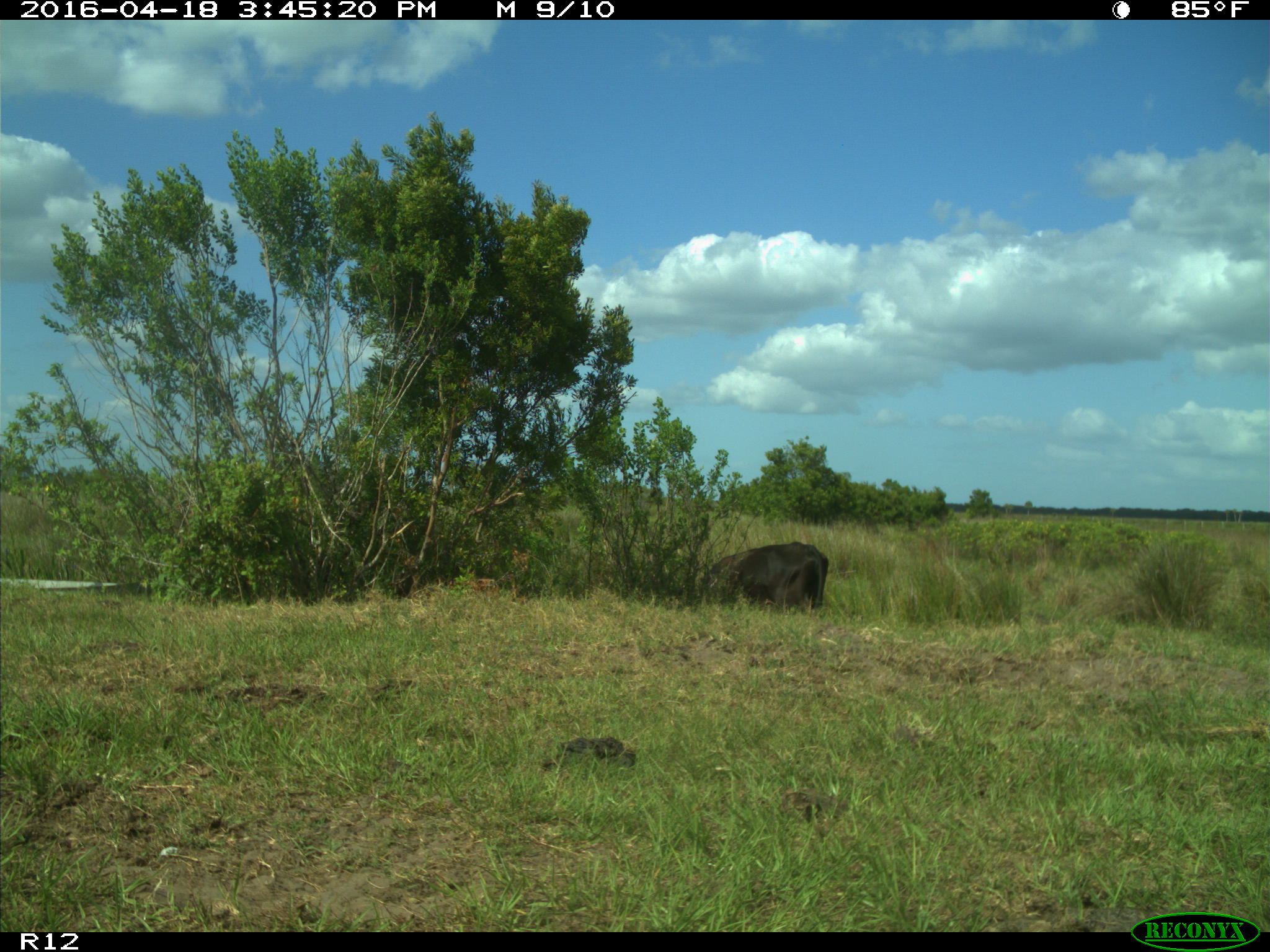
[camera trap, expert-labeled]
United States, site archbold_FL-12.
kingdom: Animalia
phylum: Chordata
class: Mammalia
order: Artiodactyla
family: Bovidae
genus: Bos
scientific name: Bos taurus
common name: domestic cow